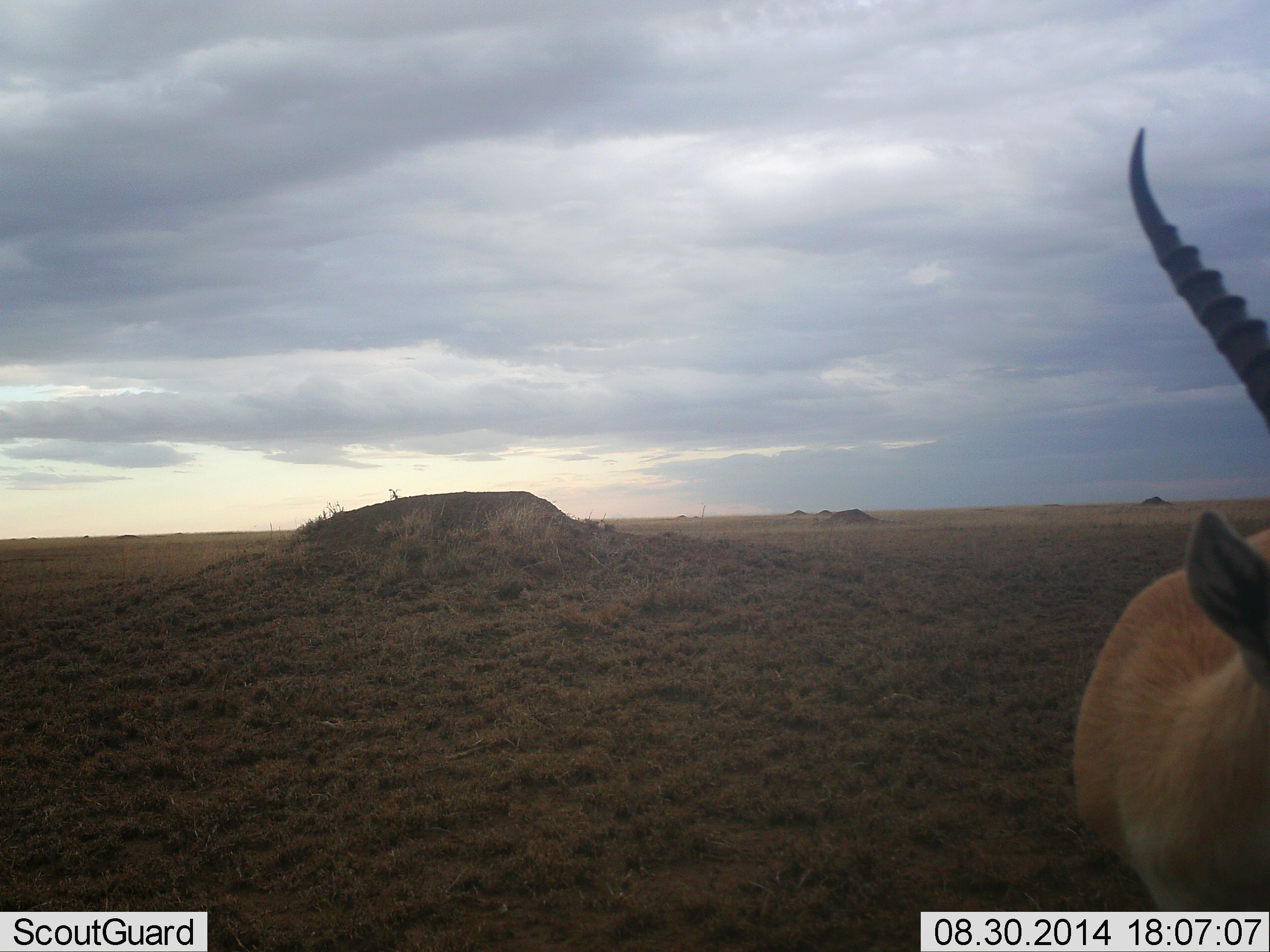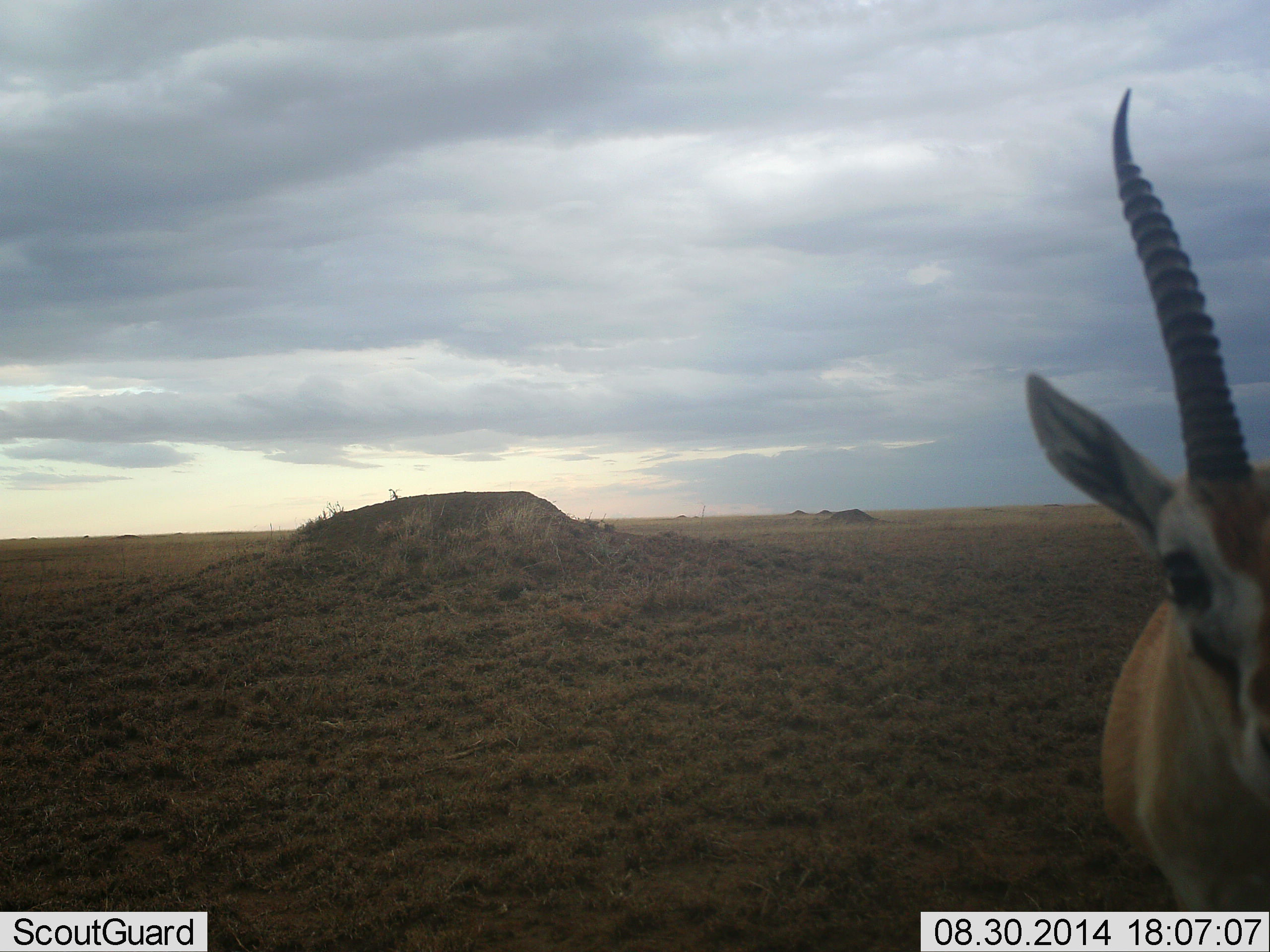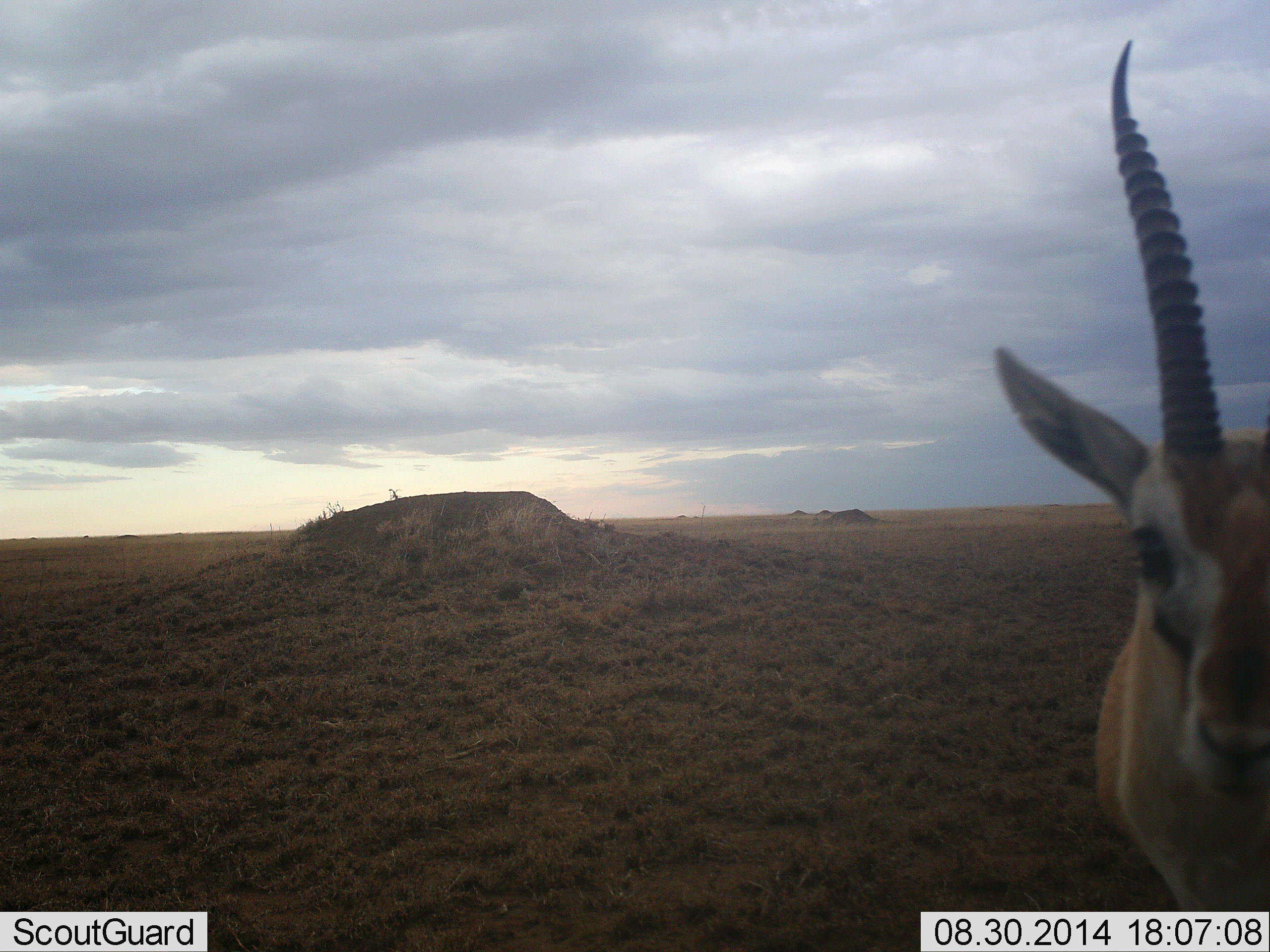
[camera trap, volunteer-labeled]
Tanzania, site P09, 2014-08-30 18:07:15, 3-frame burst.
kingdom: Animalia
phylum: Chordata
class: Mammalia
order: Artiodactyla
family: Bovidae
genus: Eudorcas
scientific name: Eudorcas thomsonii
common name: thomson's gazelle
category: gazellethomsons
Gazellethomsons (thomson's gazelle) (Eudorcas thomsonii), count 1. Behavior (volunteer vote fractions): standing 70%, resting 0%, moving 10%, interacting 20%. Young present (vote fraction): 0%. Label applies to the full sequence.